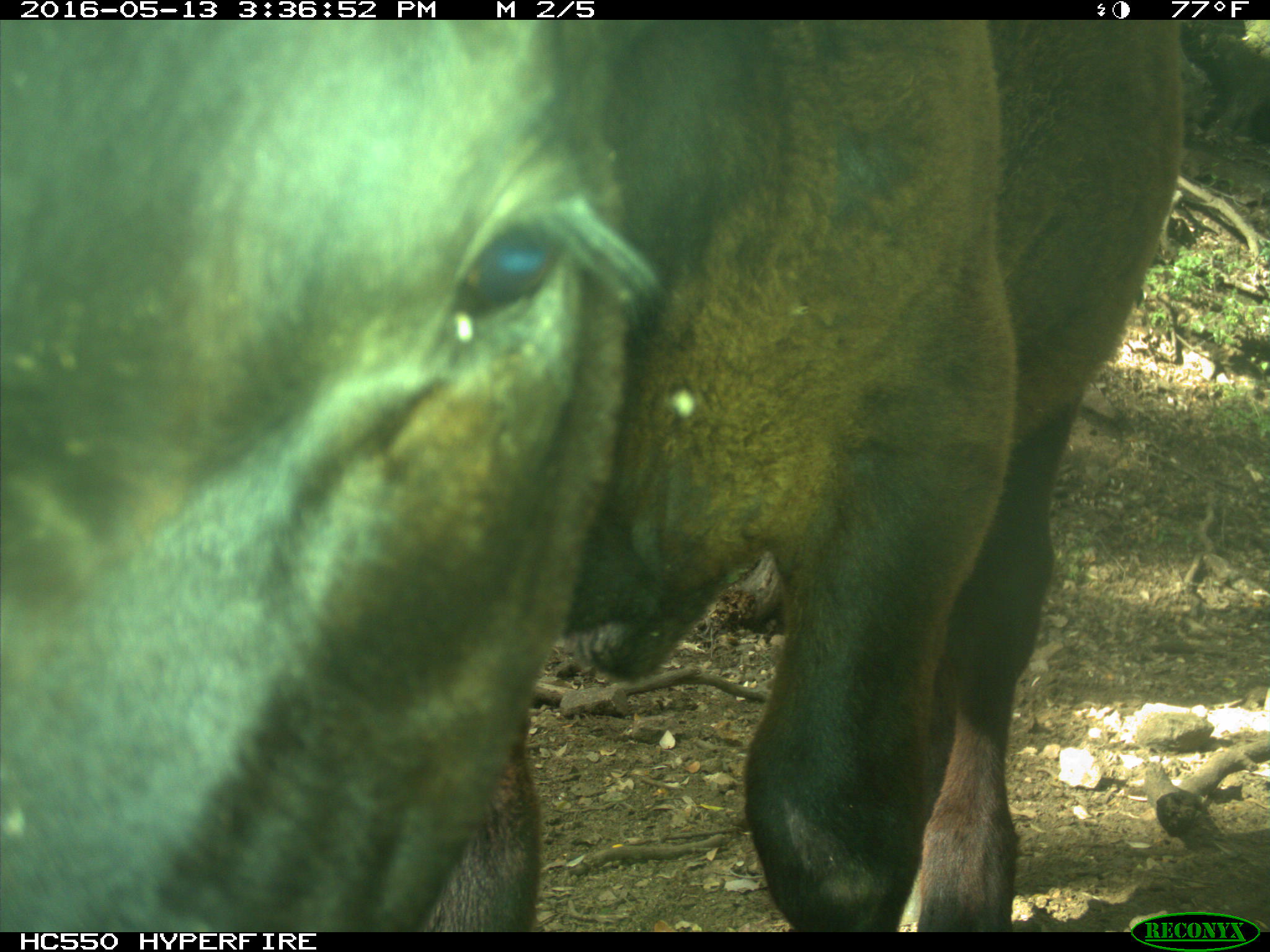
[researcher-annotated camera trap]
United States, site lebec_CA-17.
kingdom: Animalia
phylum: Chordata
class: Mammalia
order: Artiodactyla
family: Bovidae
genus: Bos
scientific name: Bos taurus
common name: domestic cow